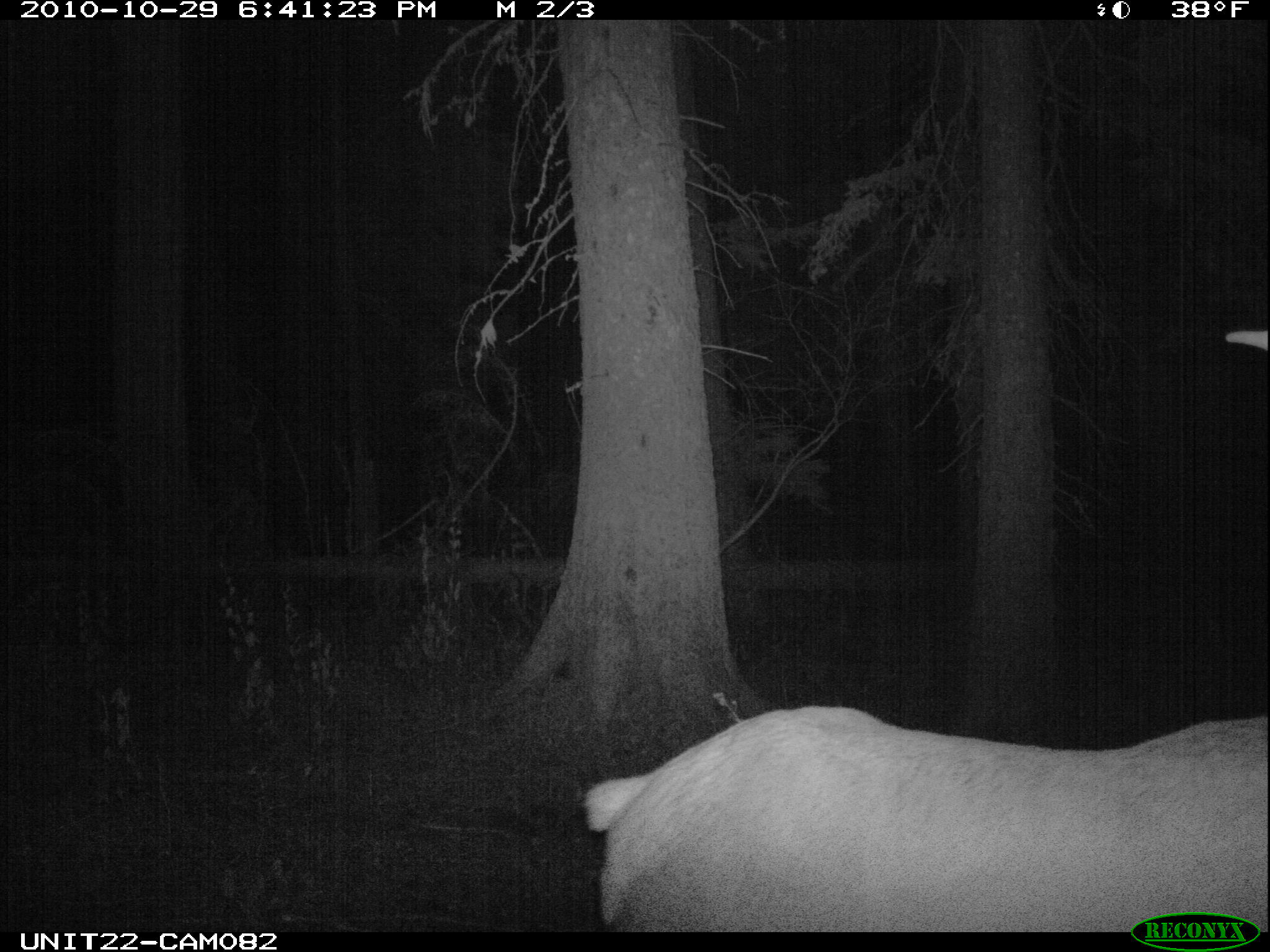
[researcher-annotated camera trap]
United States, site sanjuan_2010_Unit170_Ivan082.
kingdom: Animalia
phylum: Chordata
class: Mammalia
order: Artiodactyla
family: Cervidae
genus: Cervus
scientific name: Cervus elaphus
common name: red deer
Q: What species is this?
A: Cervus elaphus (red deer).